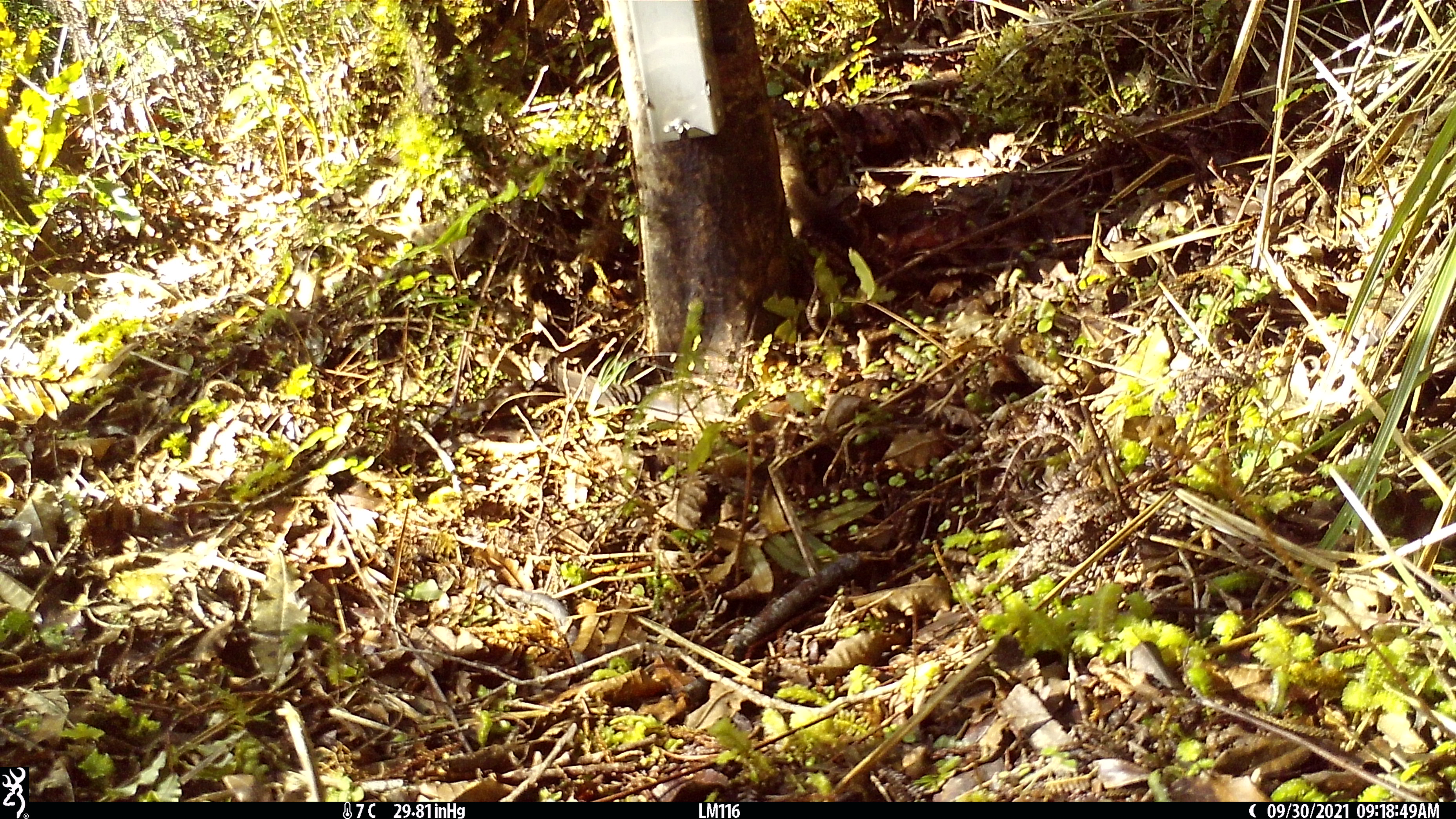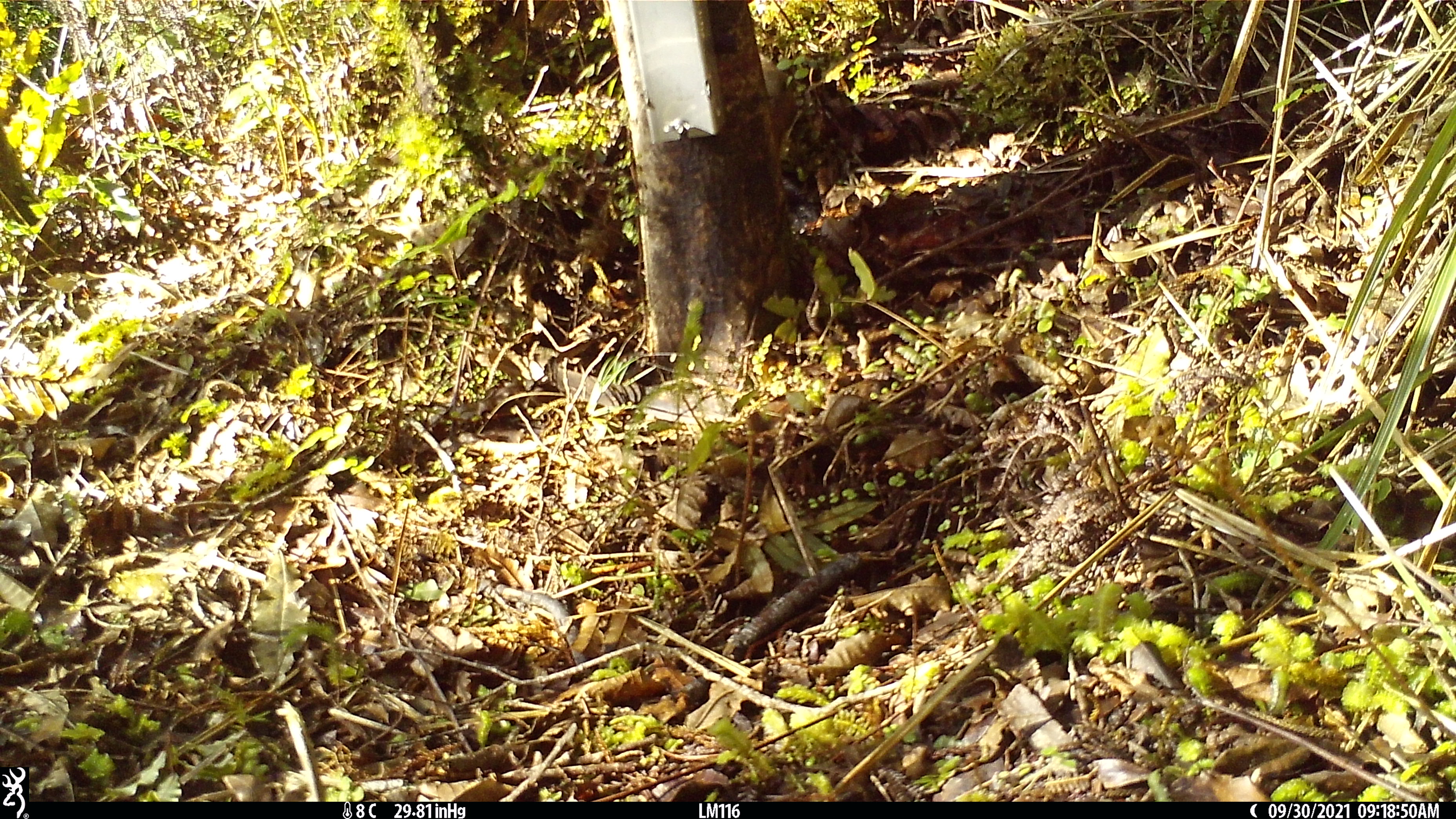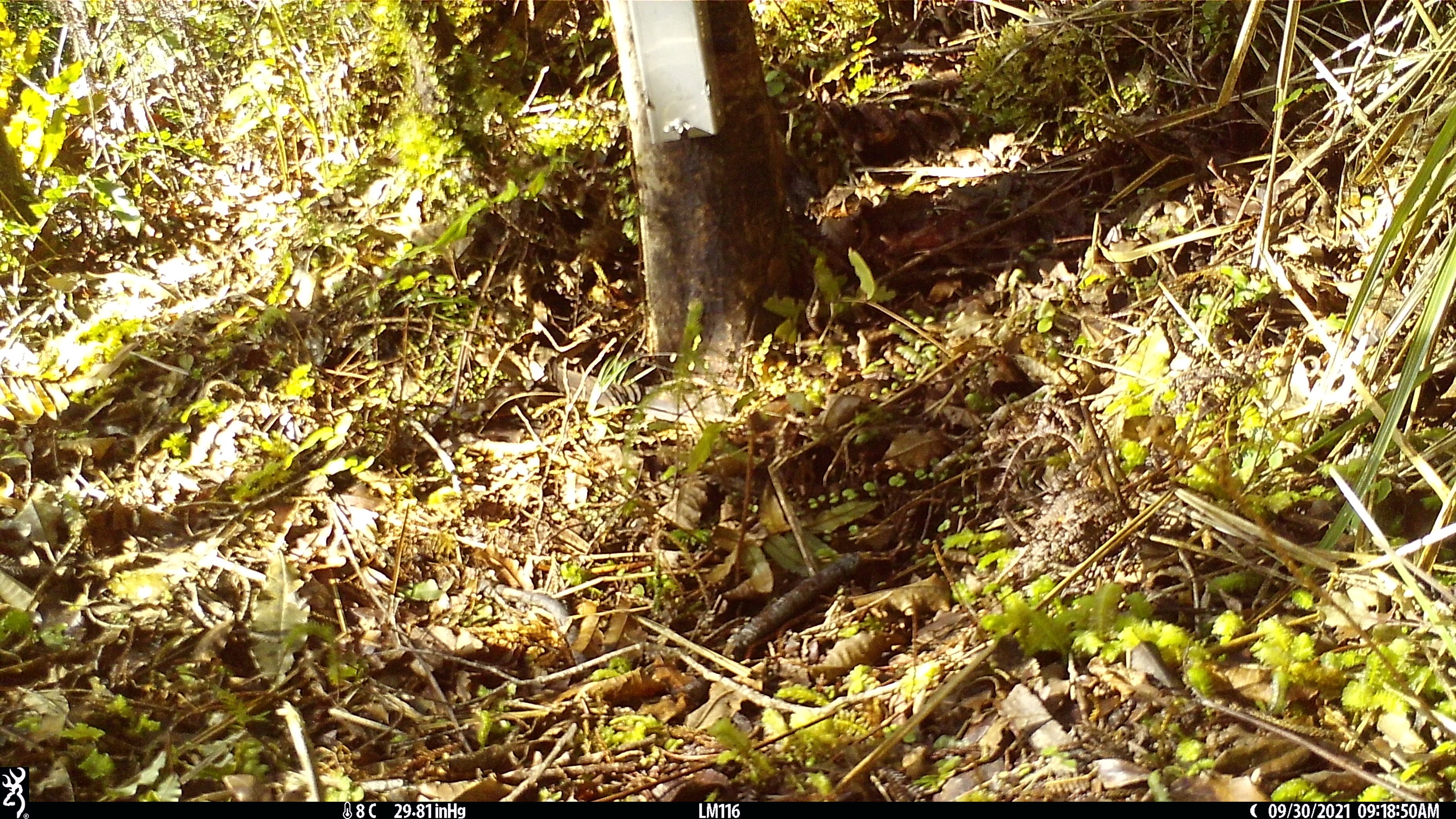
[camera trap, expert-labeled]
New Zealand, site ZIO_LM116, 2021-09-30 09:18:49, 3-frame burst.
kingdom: Animalia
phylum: Chordata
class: Mammalia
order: Carnivora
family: Mustelidae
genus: Mustela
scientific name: Mustela erminea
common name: stoat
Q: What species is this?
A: Stoat (Mustela erminea).